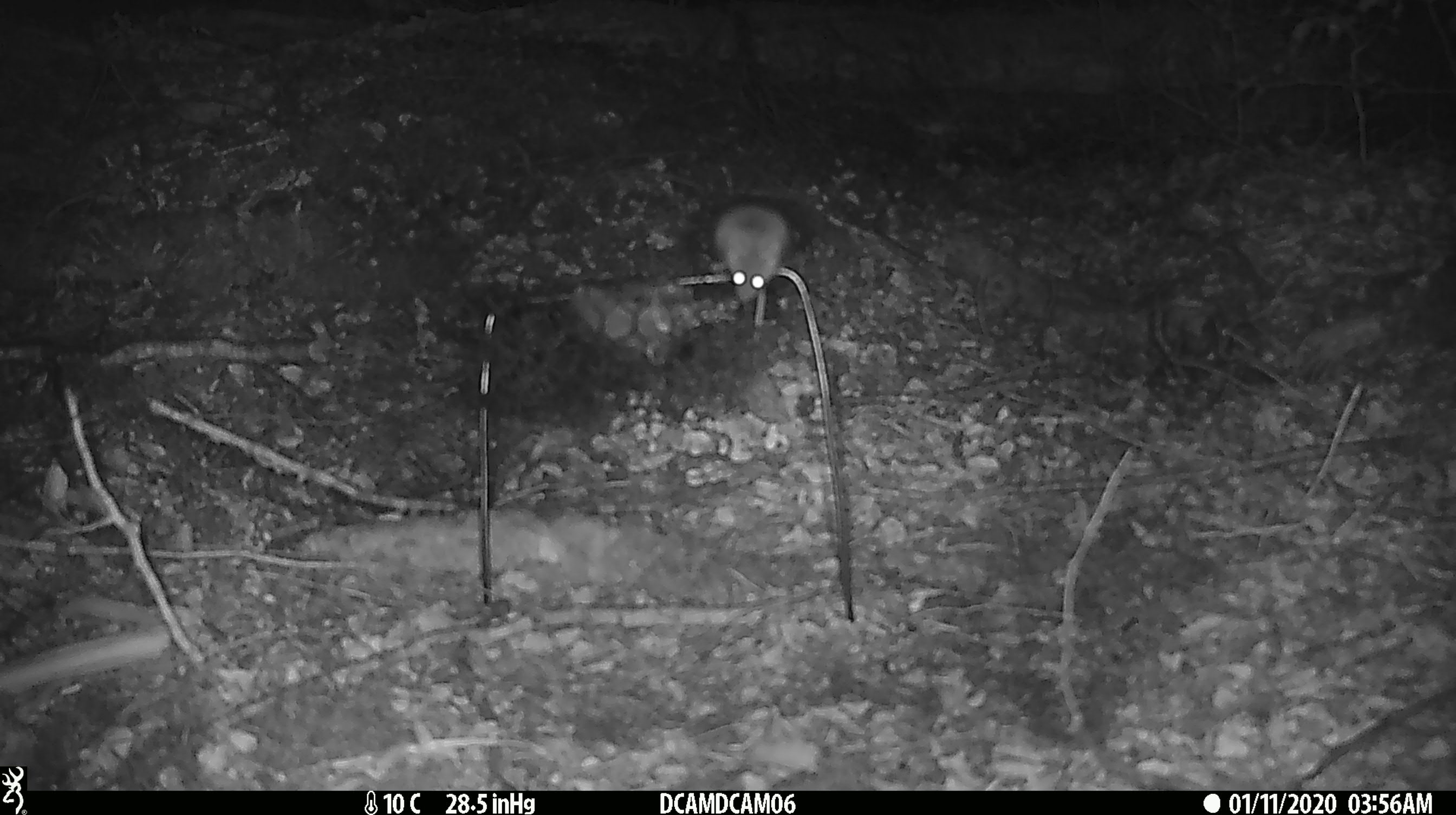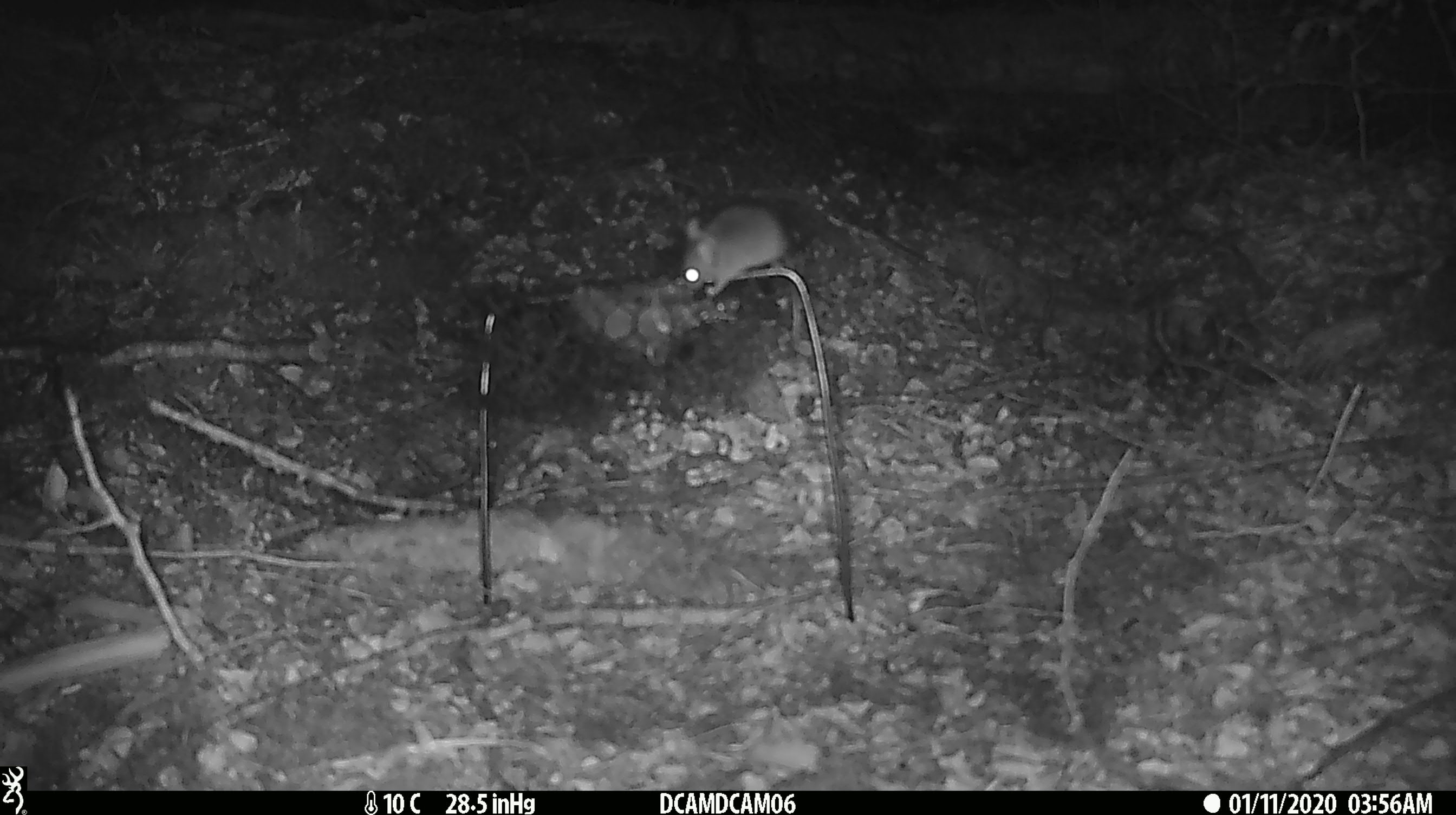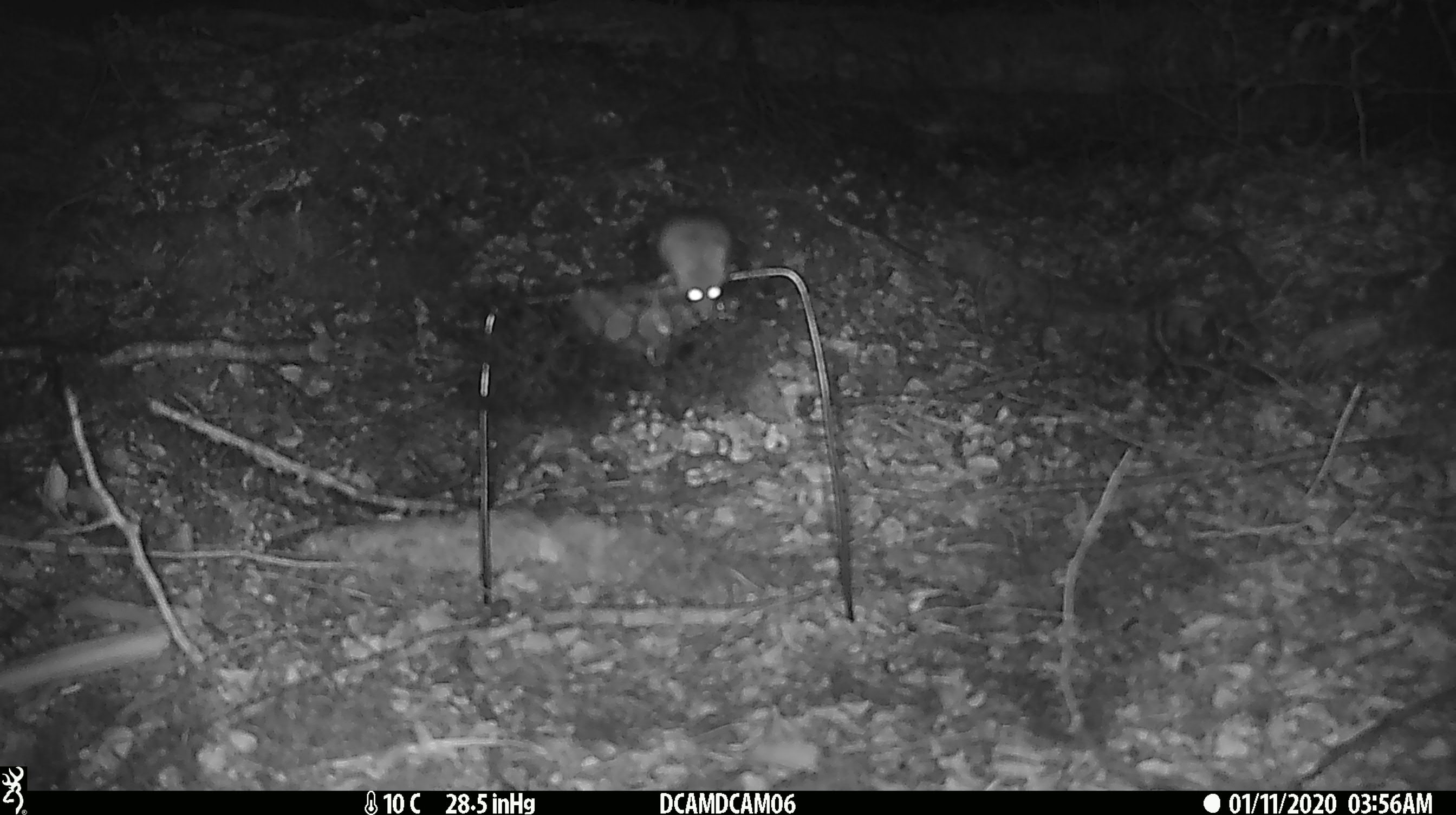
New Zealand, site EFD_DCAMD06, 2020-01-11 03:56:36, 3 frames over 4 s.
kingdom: Animalia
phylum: Chordata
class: Mammalia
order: Rodentia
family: Muridae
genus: Mus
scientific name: Mus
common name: mouse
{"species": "mouse (Mus)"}